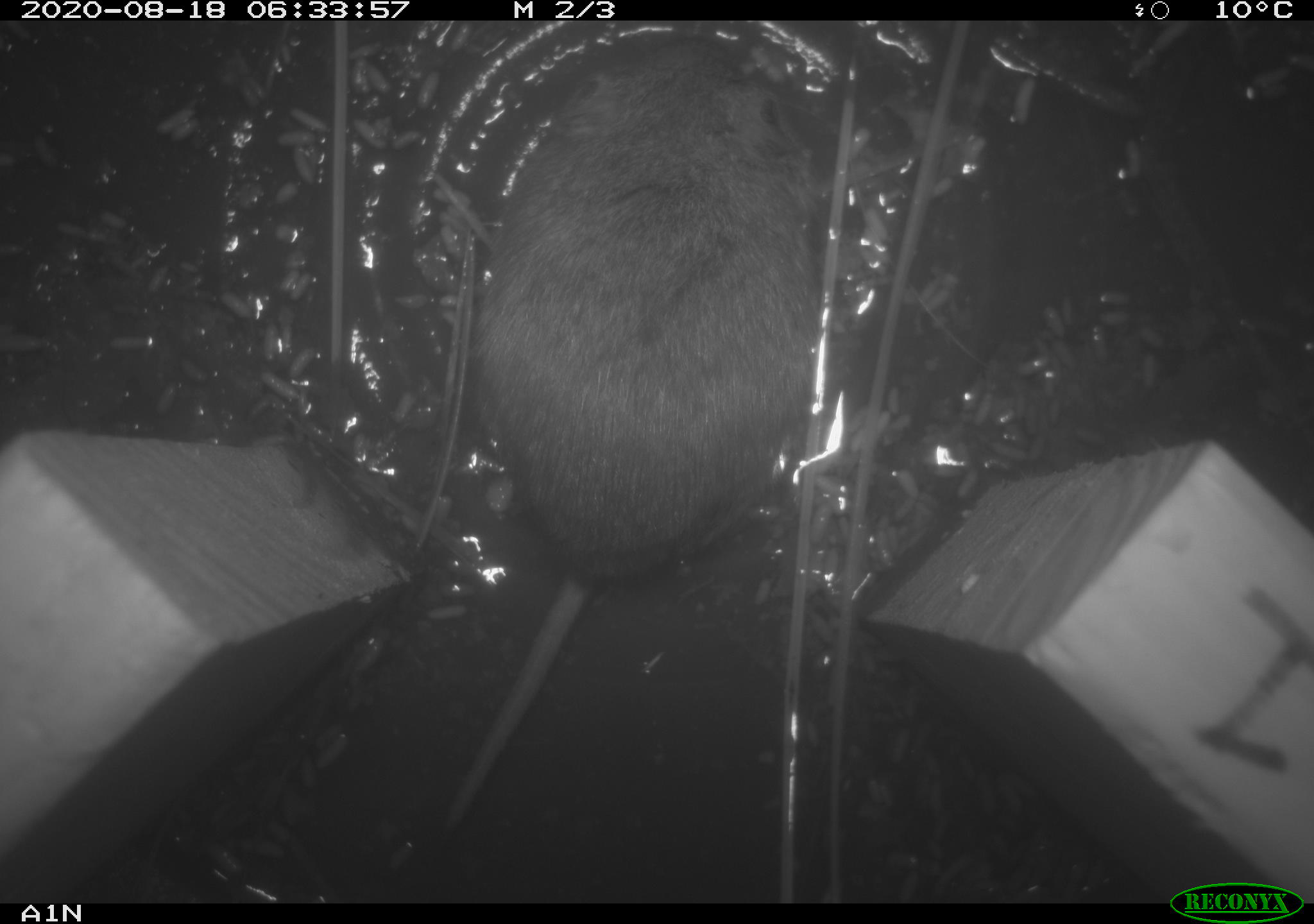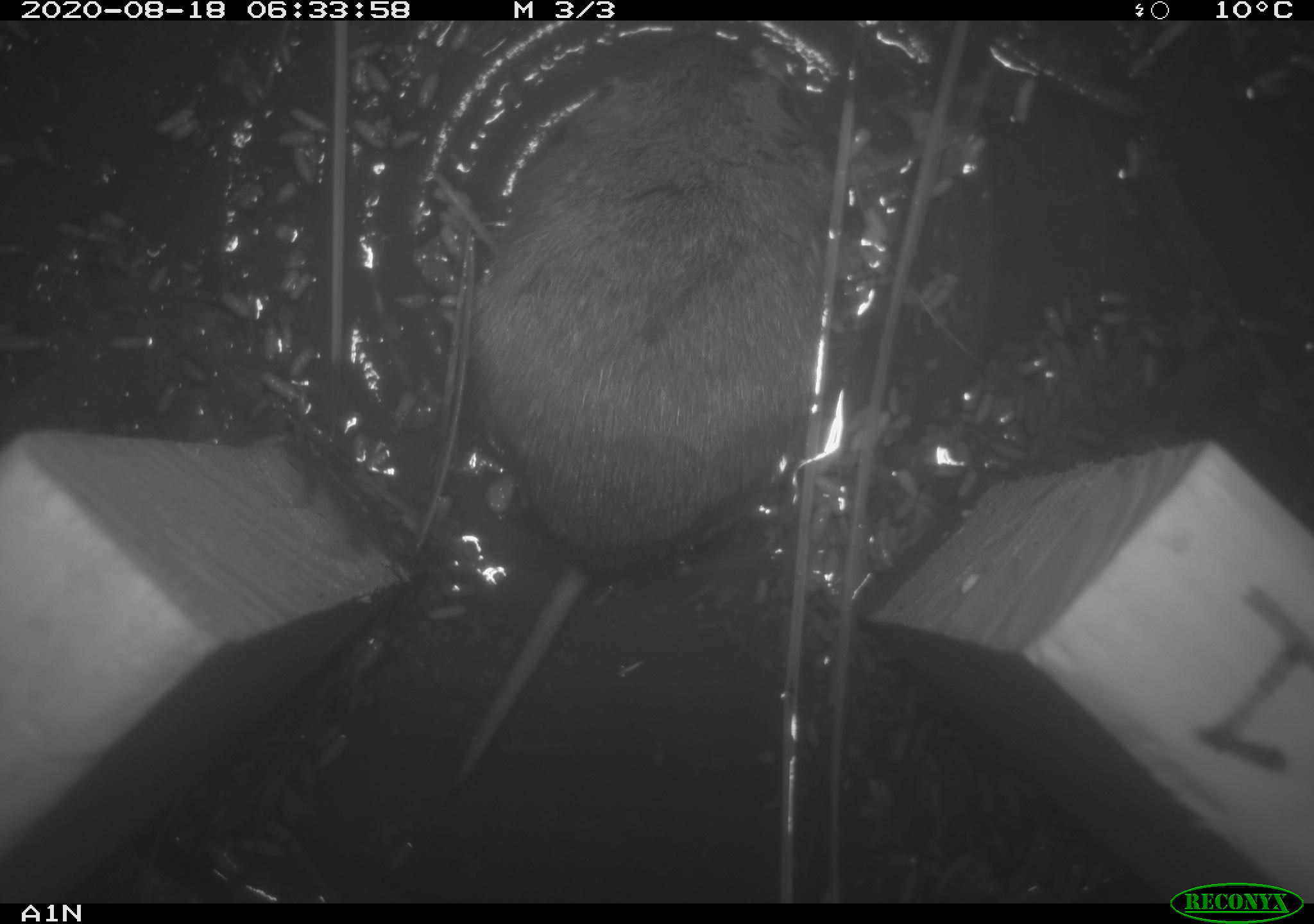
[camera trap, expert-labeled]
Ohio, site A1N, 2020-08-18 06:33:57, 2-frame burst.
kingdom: Animalia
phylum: Chordata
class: Mammalia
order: Rodentia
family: Cricetidae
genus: Microtus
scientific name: Microtus pennsylvanicus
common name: meadow vole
Meadow vole (Microtus pennsylvanicus).